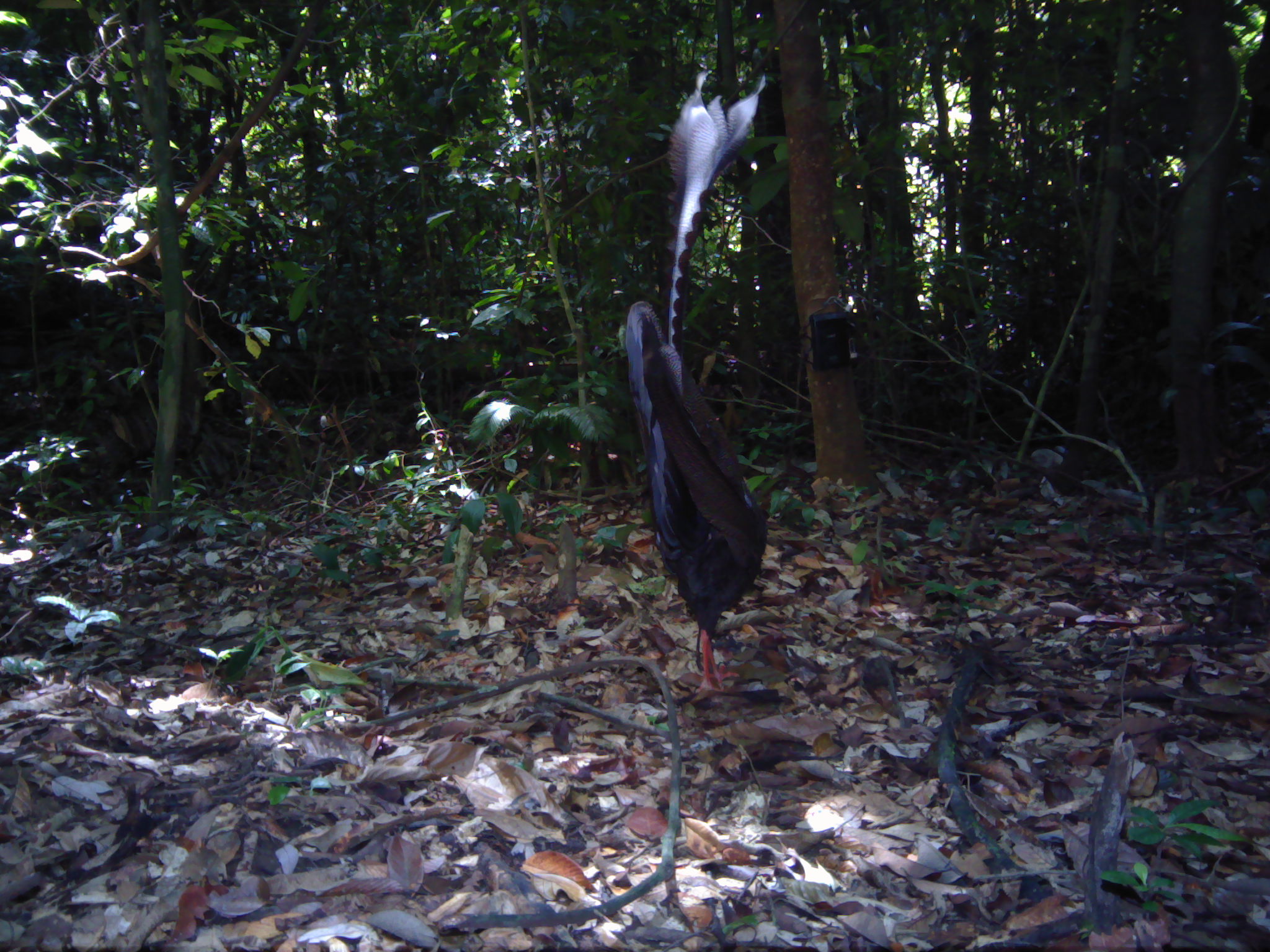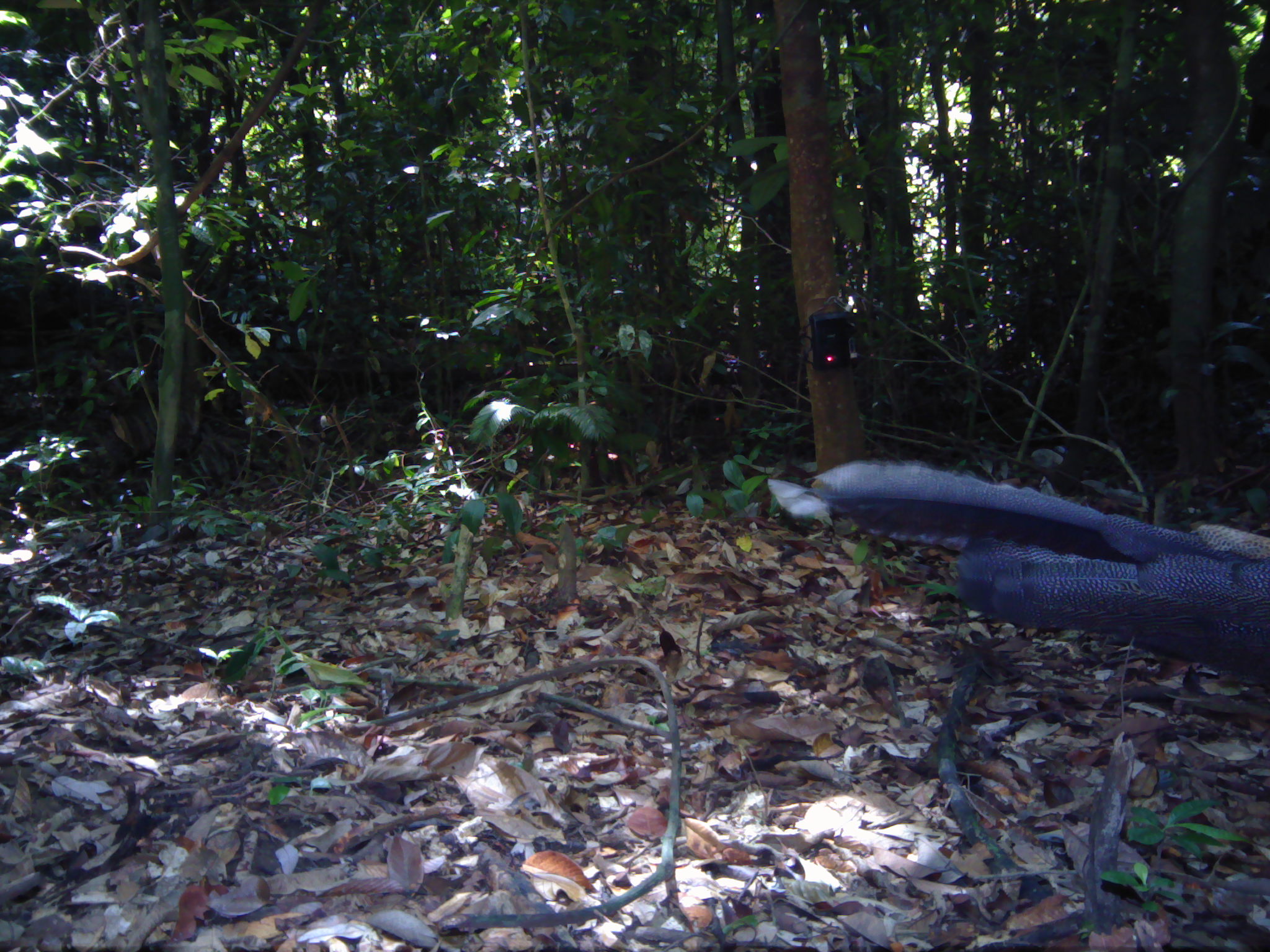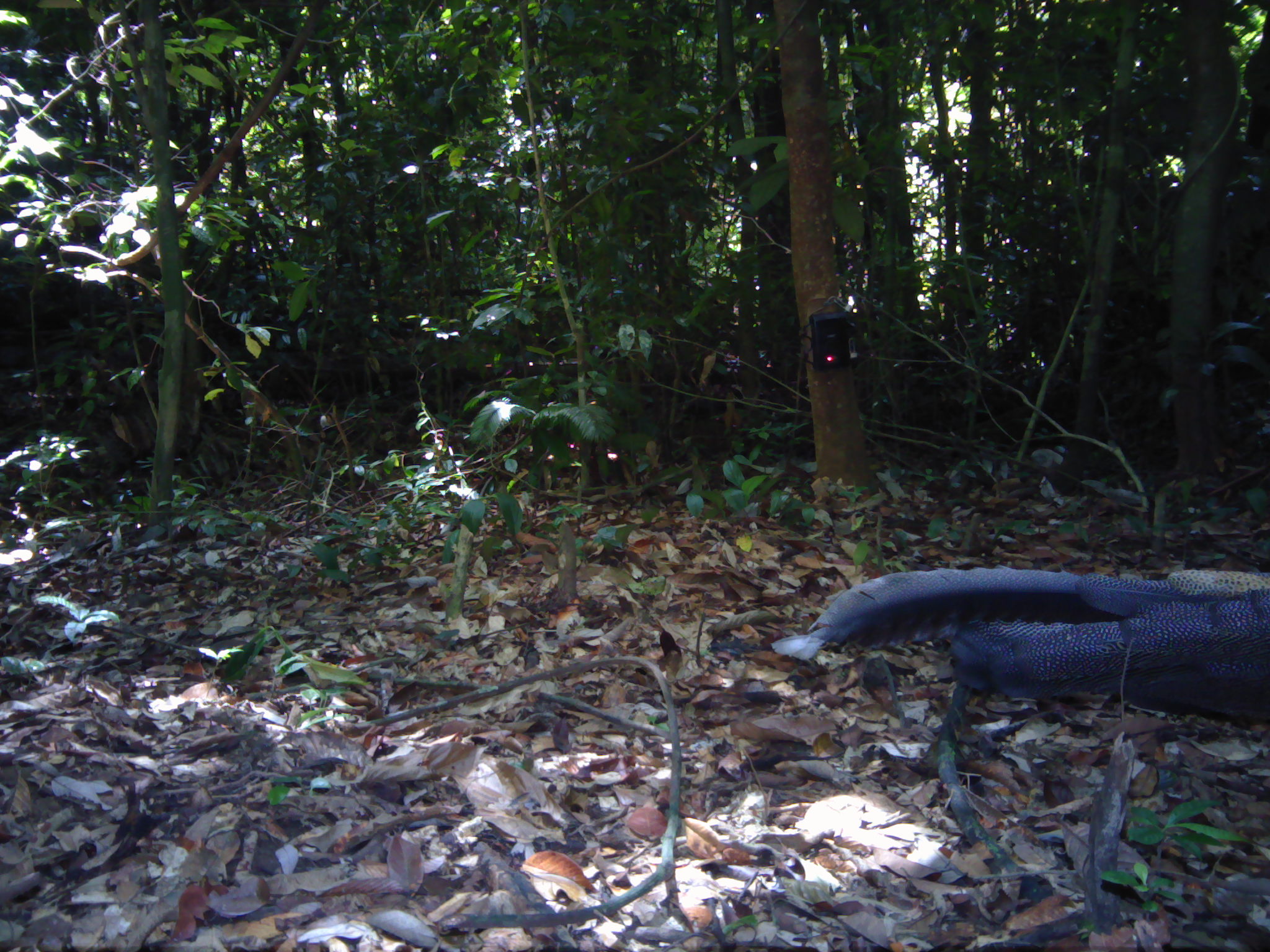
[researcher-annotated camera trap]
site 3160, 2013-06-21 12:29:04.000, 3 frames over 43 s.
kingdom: Animalia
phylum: Chordata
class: Aves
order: Galliformes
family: Phasianidae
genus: Argusianus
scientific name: Argusianus argus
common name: great argus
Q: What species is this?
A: Argusianus argus (great argus).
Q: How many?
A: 1.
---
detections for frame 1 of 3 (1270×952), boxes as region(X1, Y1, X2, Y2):
argusianus argus: region(623, 69, 768, 695)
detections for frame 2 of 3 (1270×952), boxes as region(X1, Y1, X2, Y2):
argusianus argus: region(765, 457, 1270, 687)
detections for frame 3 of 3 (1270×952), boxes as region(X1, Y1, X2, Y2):
argusianus argus: region(769, 565, 1270, 731)